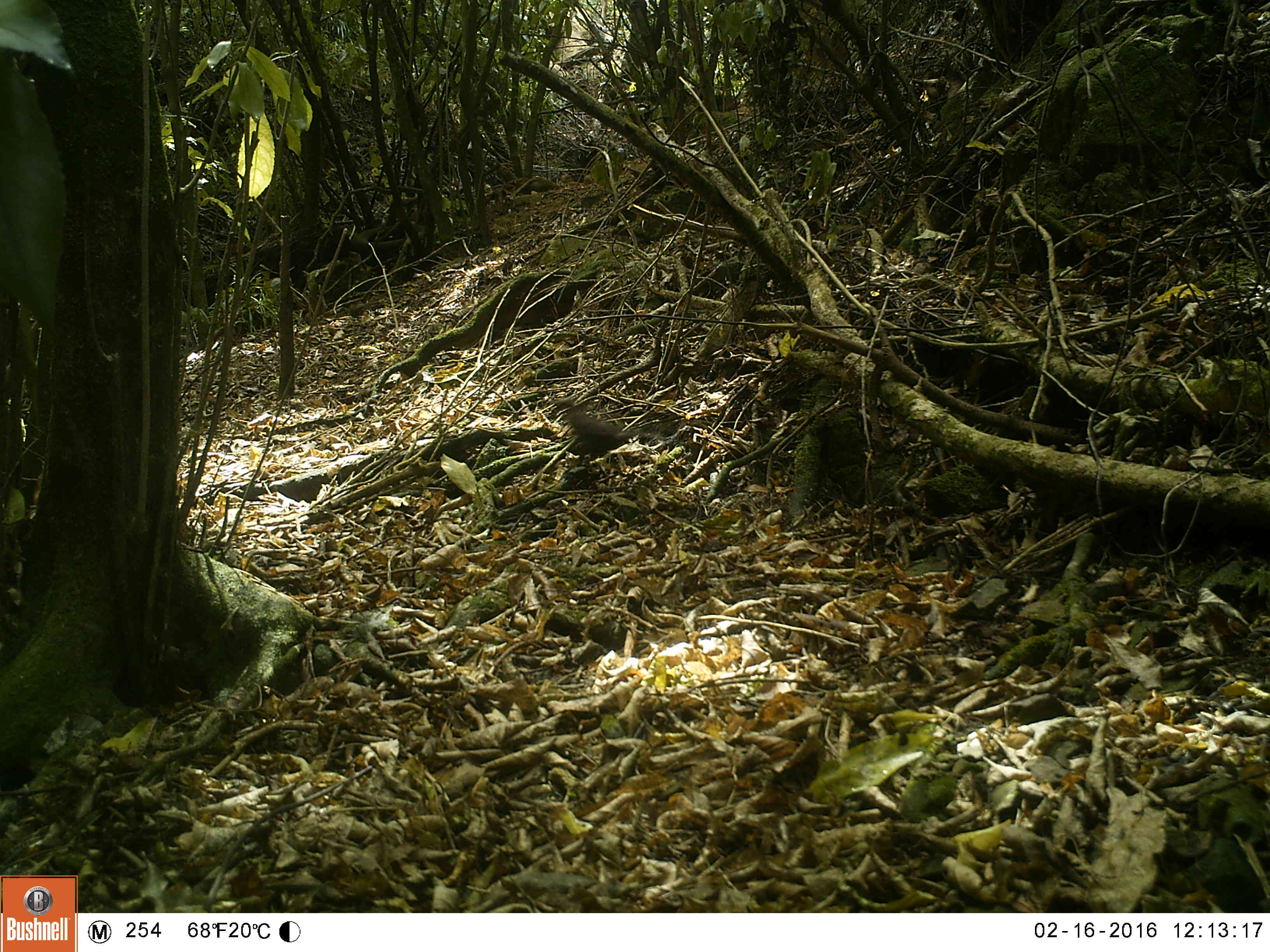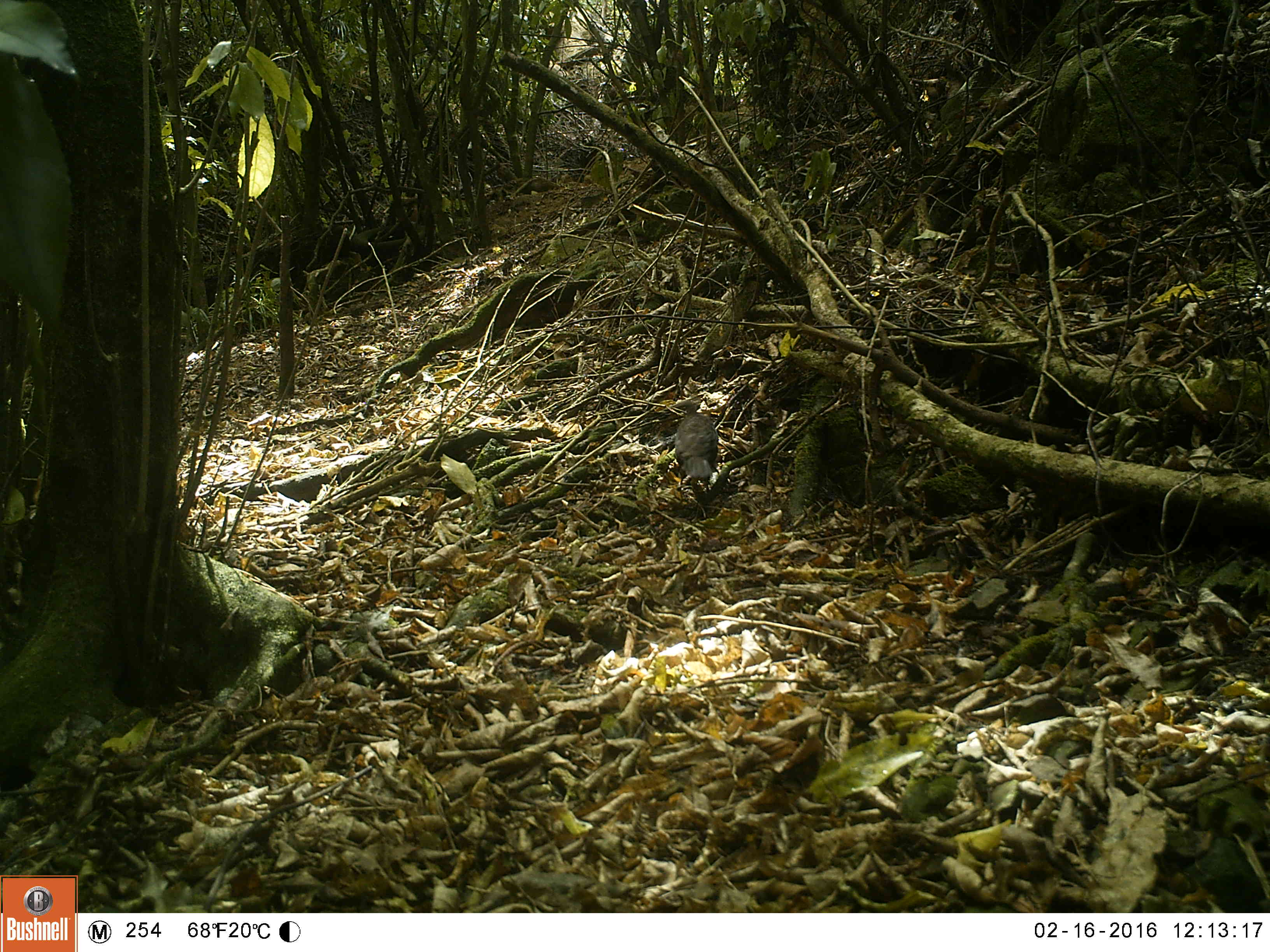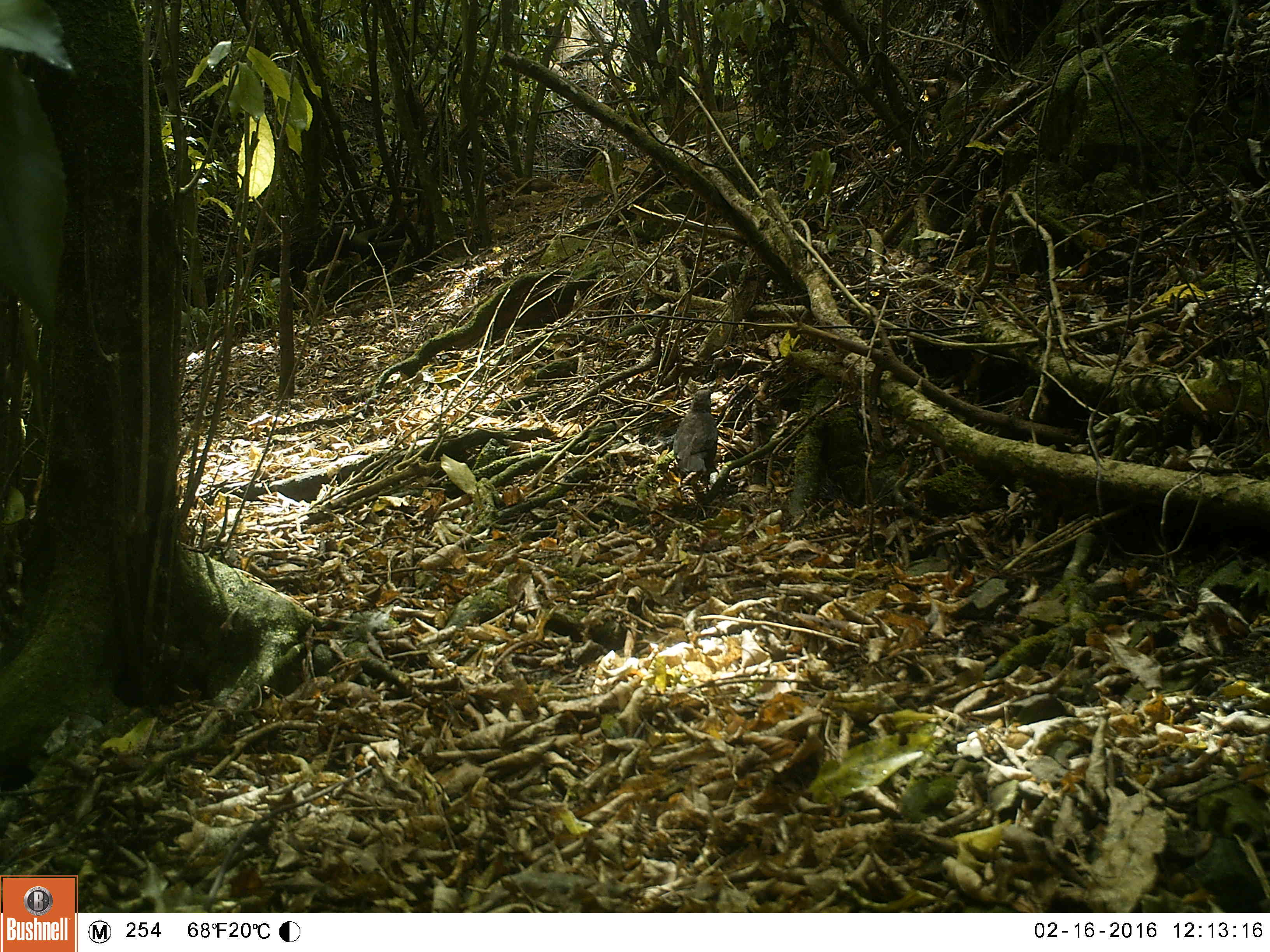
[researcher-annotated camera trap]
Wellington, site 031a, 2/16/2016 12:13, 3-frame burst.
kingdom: Animalia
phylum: Chordata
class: Aves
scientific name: Aves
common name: bird